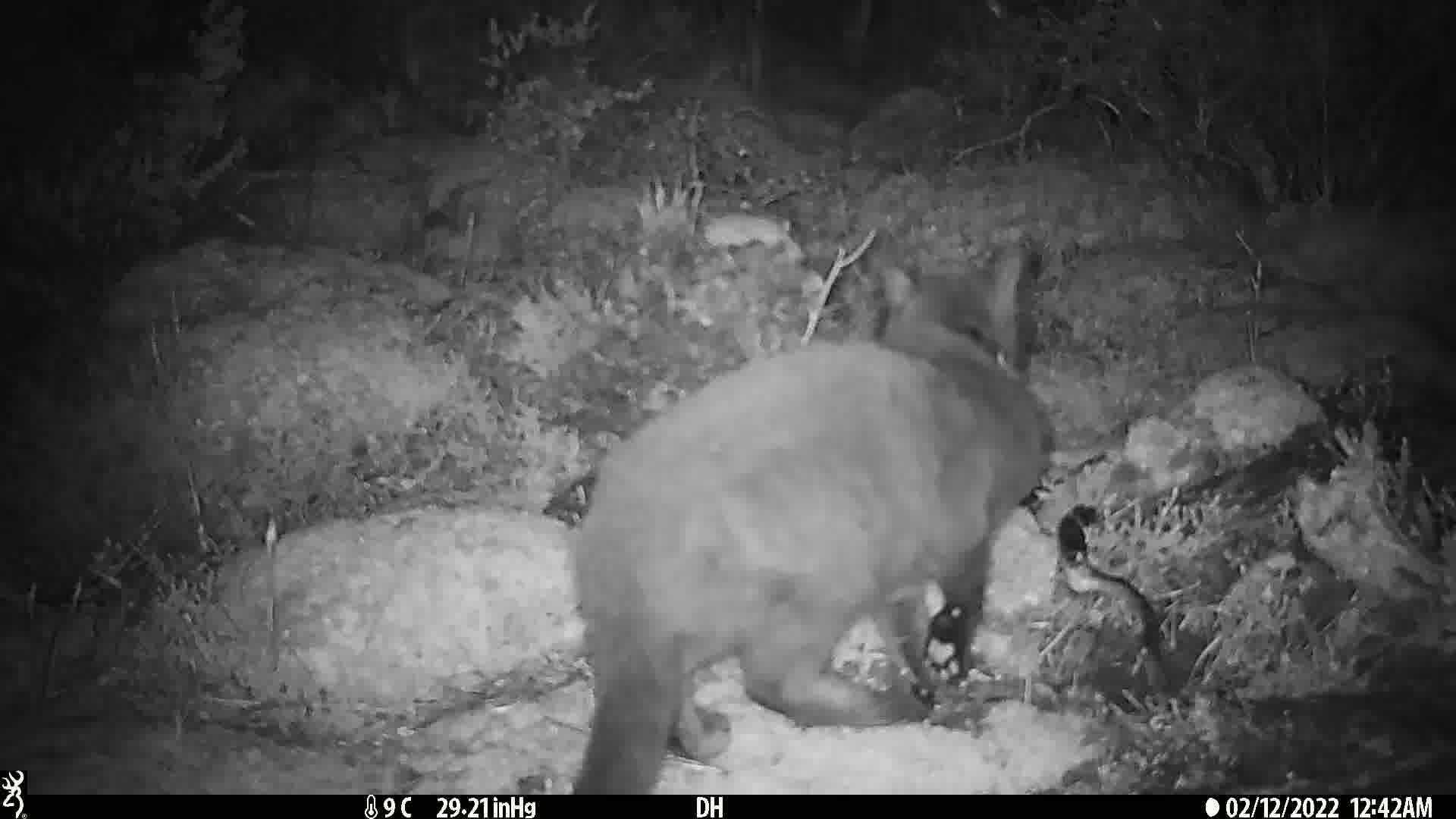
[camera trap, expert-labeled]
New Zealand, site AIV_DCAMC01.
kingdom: Animalia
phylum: Chordata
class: Mammalia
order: Carnivora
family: Felidae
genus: Felis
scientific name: Felis catus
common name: domestic cat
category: cat